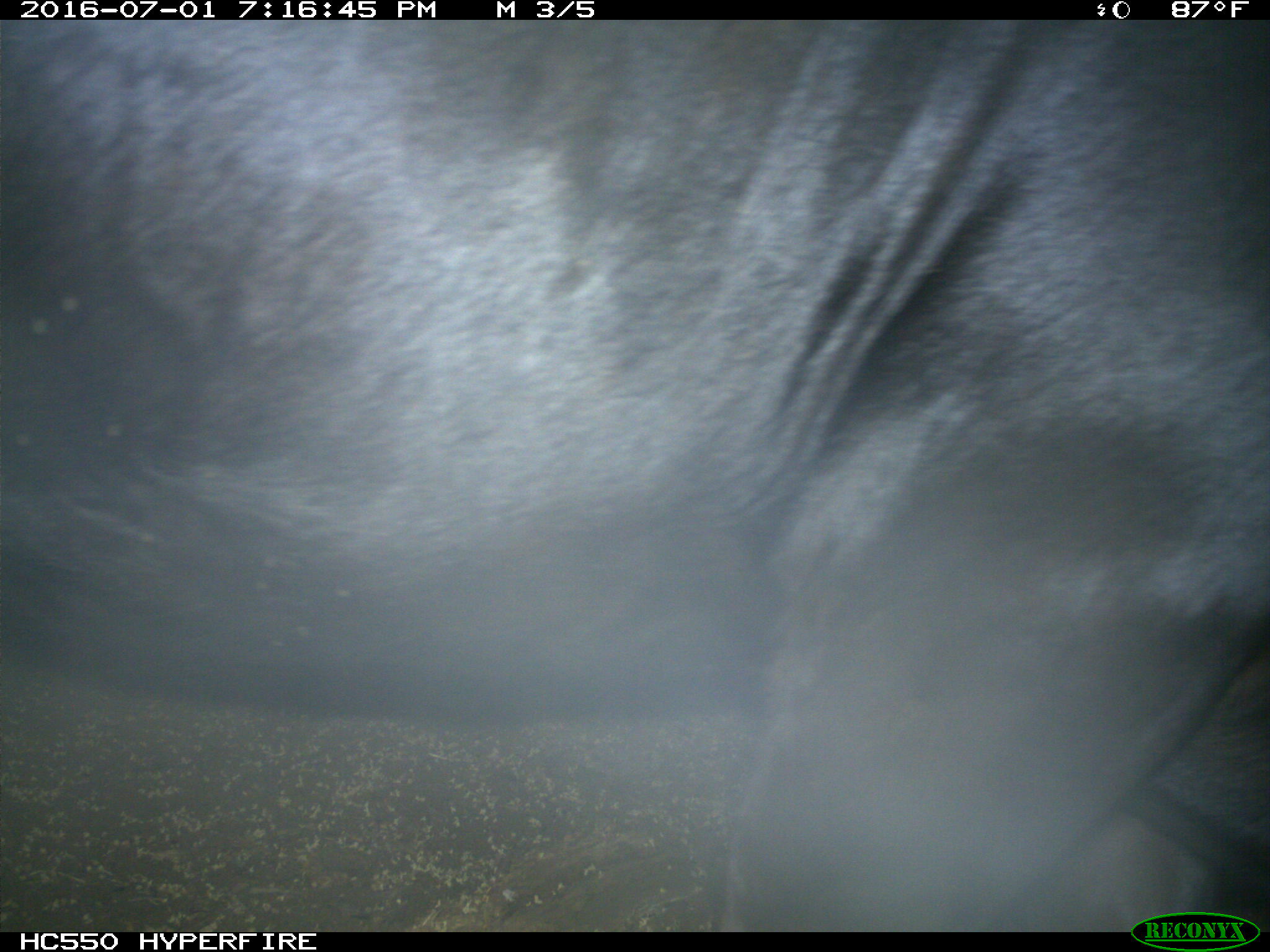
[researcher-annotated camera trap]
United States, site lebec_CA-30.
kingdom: Animalia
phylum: Chordata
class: Mammalia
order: Artiodactyla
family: Bovidae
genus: Bos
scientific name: Bos taurus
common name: domestic cow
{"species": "Bos taurus (domestic cow)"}